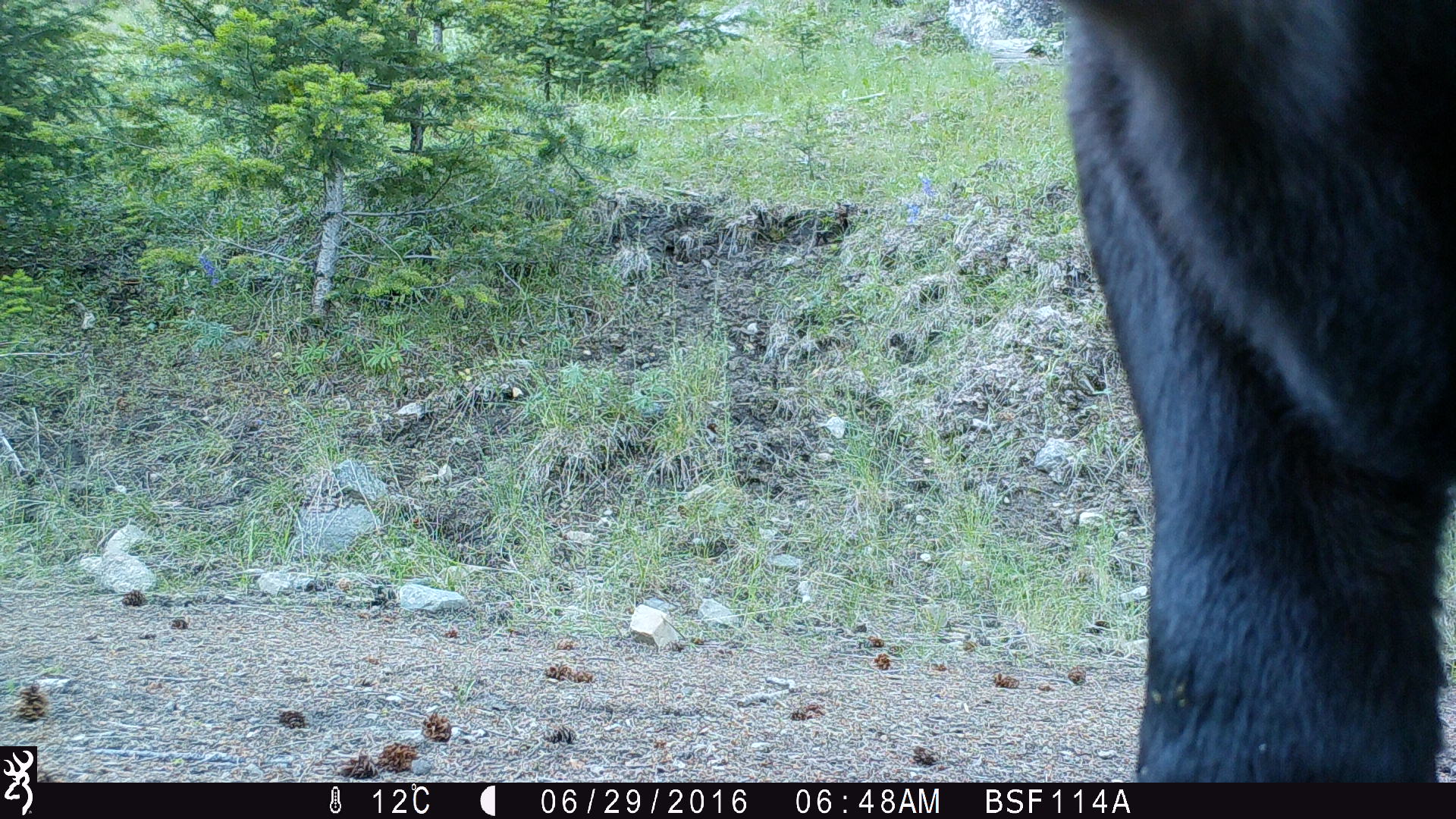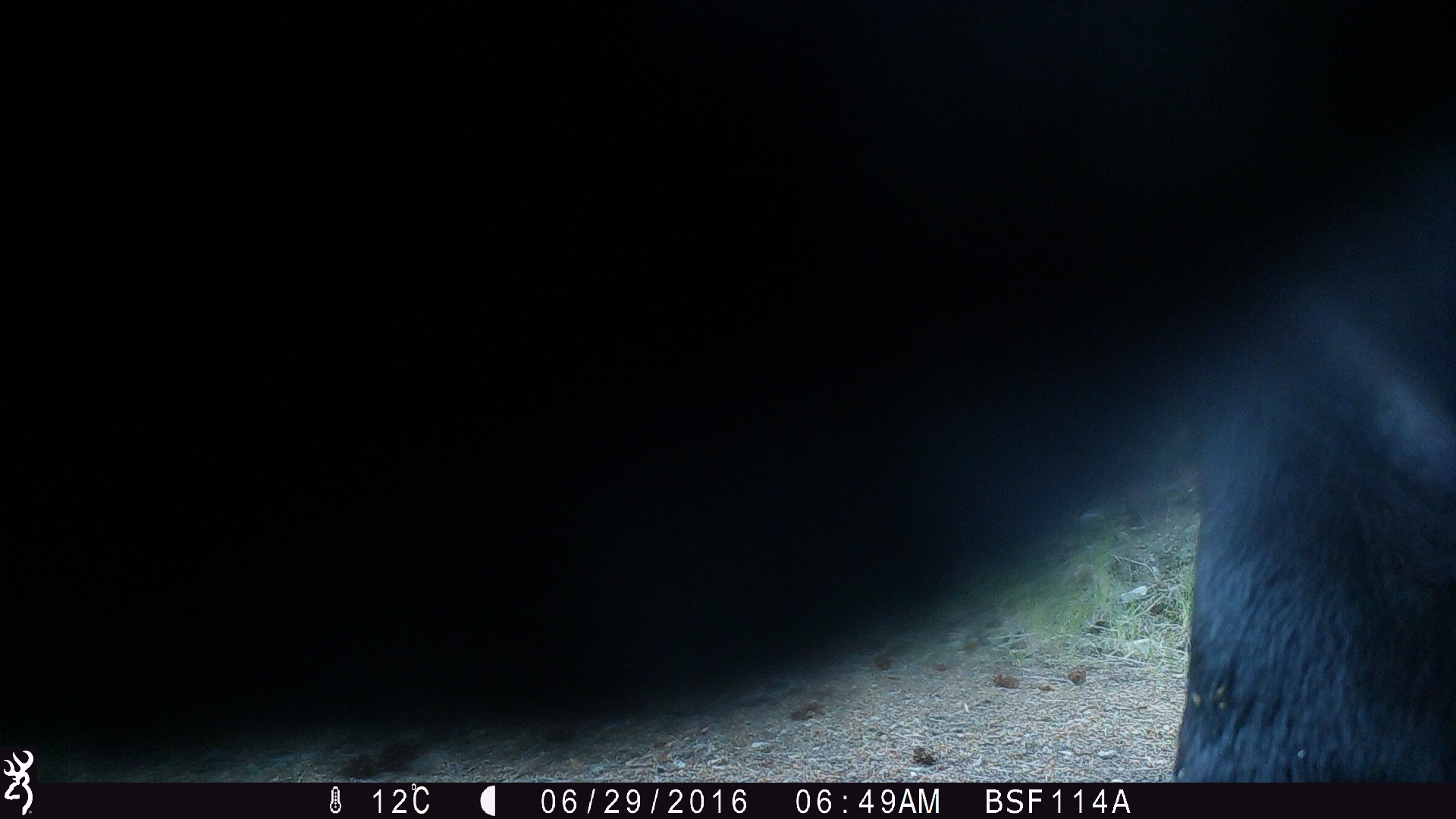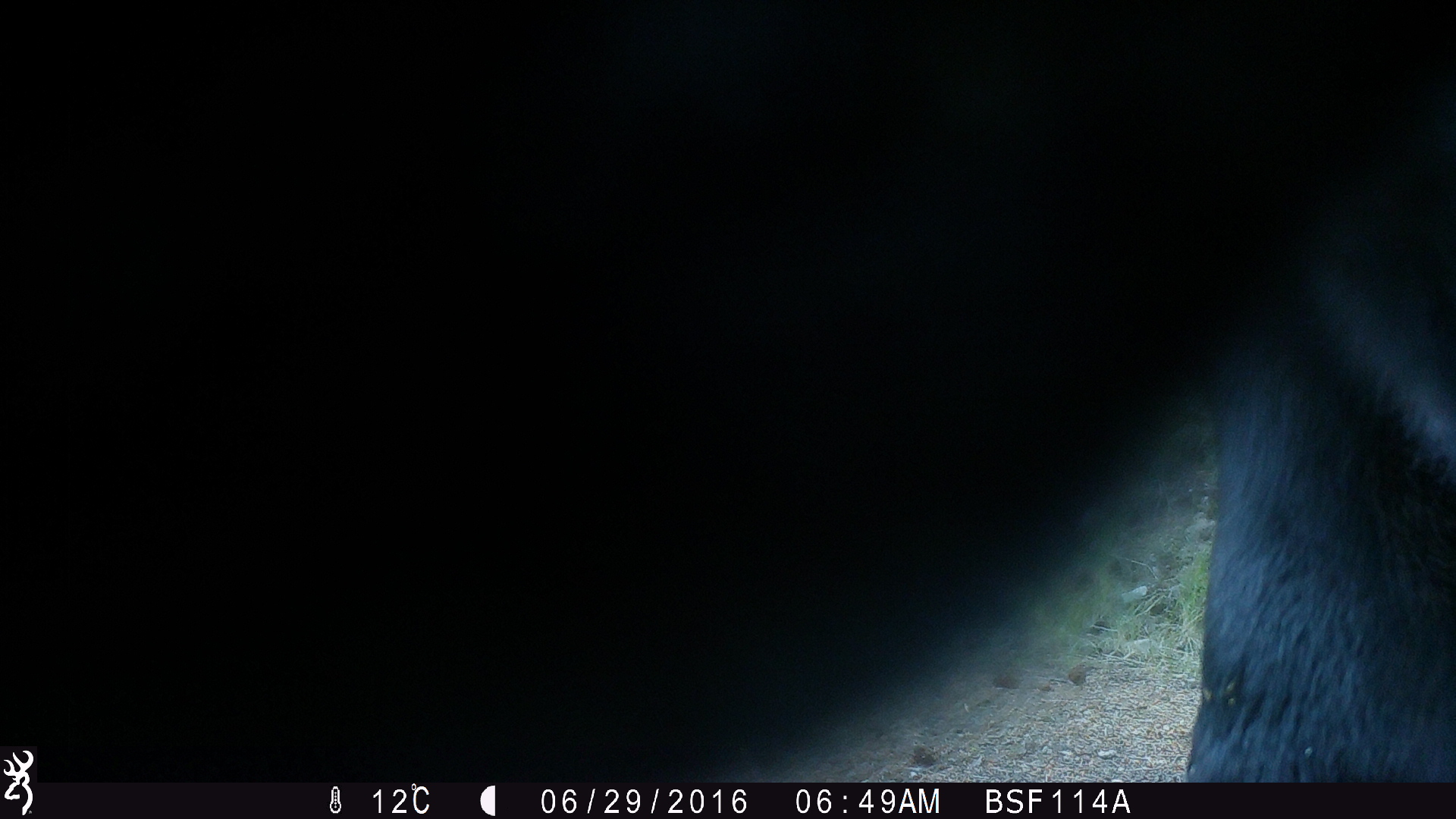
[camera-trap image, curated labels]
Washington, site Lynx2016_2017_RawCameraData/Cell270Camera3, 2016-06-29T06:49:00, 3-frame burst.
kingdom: Animalia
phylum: Chordata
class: Mammalia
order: Artiodactyla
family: Bovidae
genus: Bos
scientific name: Bos taurus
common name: domestic cattle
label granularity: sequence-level